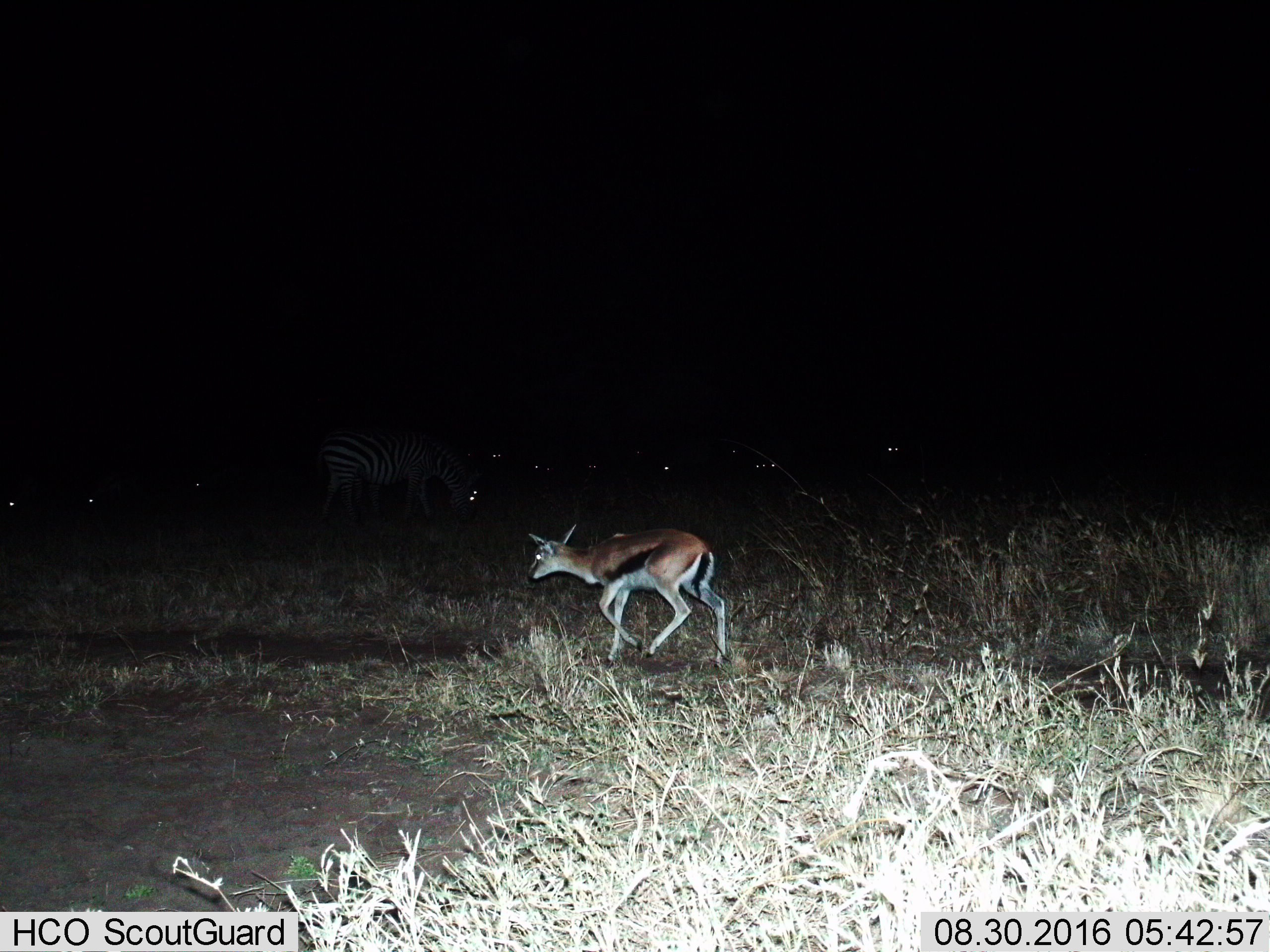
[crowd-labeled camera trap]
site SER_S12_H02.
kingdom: Animalia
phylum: Chordata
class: Mammalia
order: Artiodactyla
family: Bovidae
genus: Eudorcas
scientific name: Eudorcas thomsonii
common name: thomson's gazelle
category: gazellethomsons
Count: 1.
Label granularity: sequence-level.